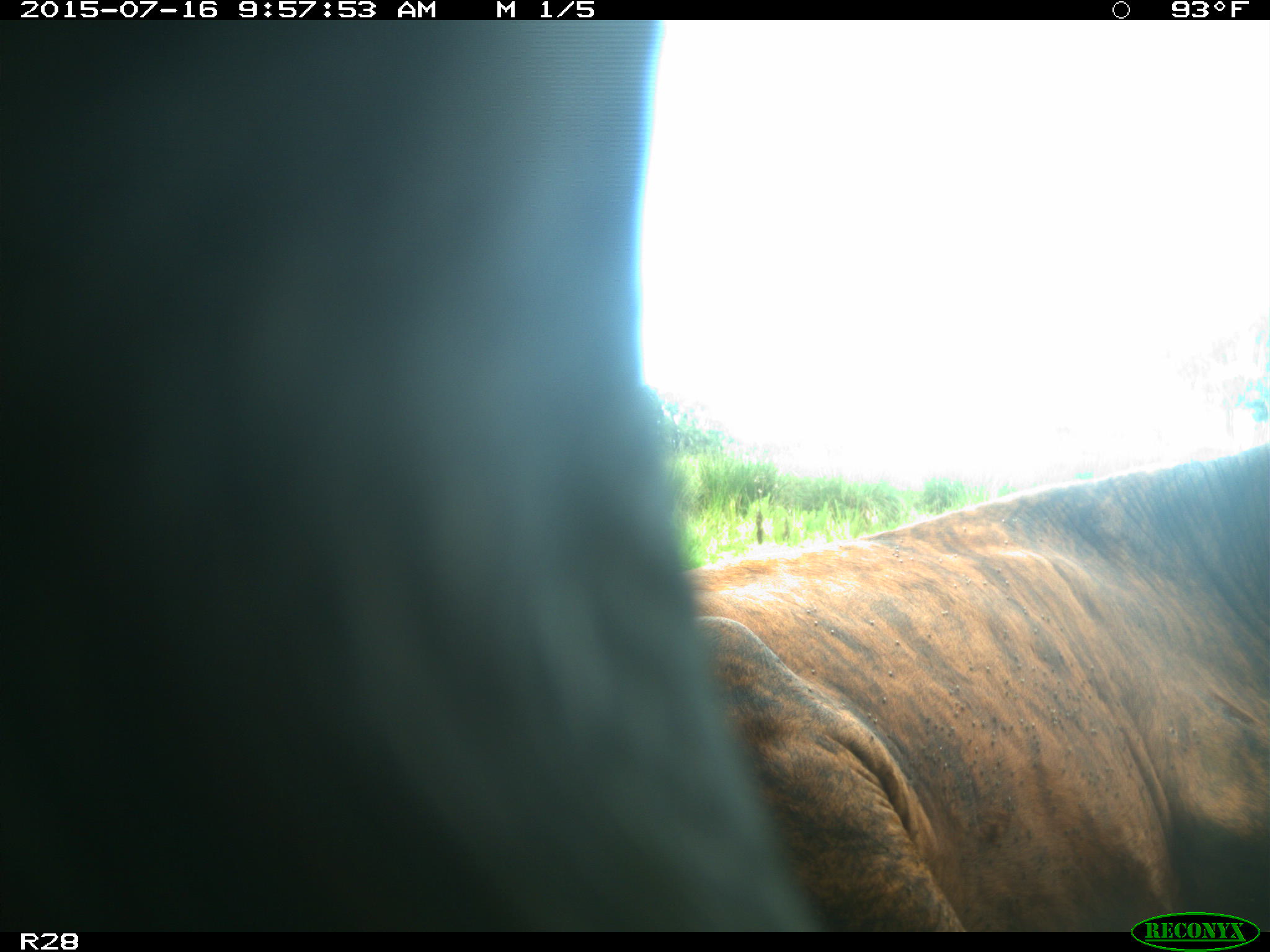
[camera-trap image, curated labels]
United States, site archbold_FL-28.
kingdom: Animalia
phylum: Chordata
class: Mammalia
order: Artiodactyla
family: Bovidae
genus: Bos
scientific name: Bos taurus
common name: domestic cow